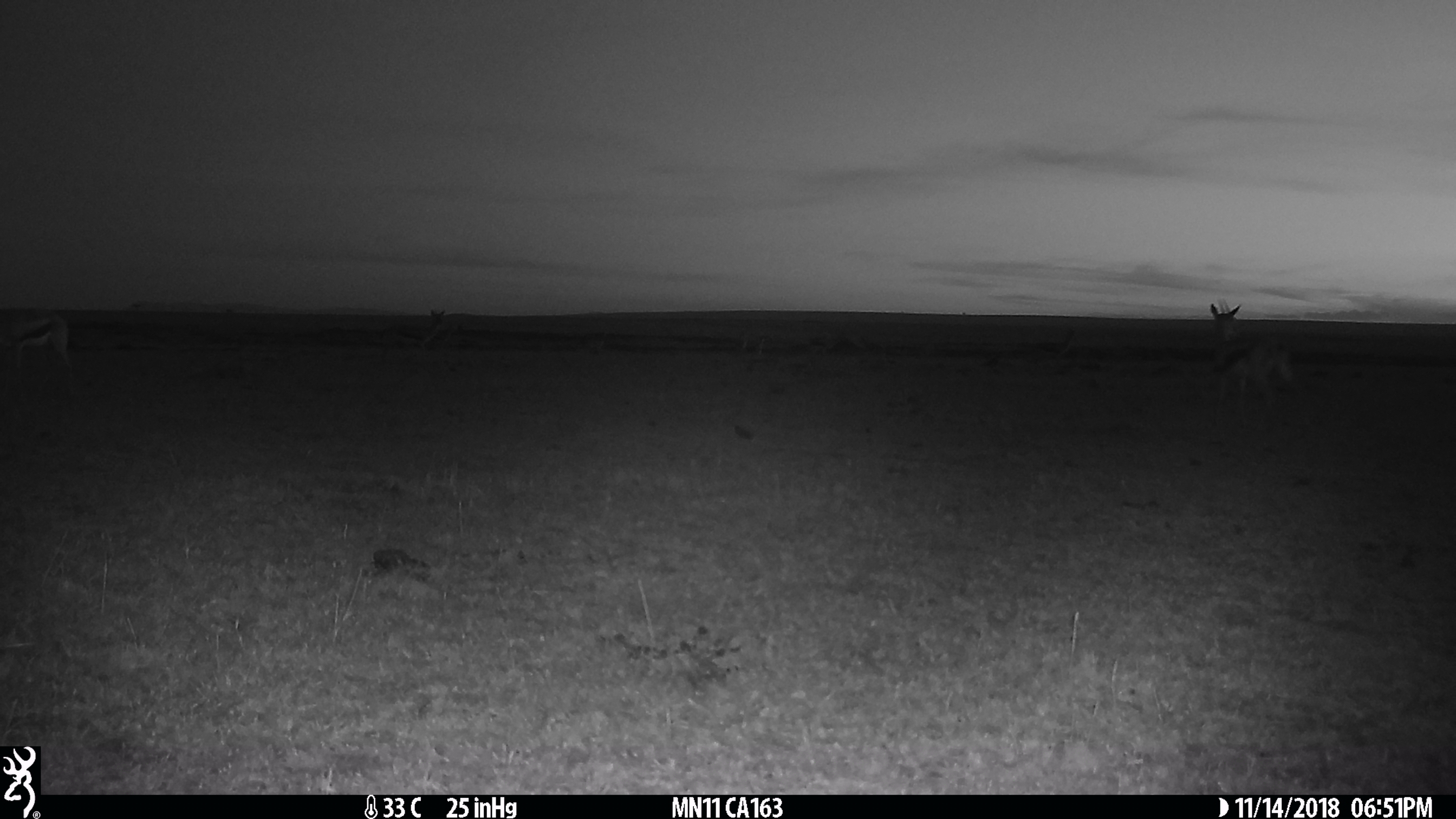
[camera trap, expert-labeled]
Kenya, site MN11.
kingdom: Animalia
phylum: Chordata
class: Mammalia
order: Artiodactyla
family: Bovidae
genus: Eudorcas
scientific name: Eudorcas thomsonii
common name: thomon's gazelle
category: gazelle thomsons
Gazelle thomsons (thomon's gazelle) (Eudorcas thomsonii).